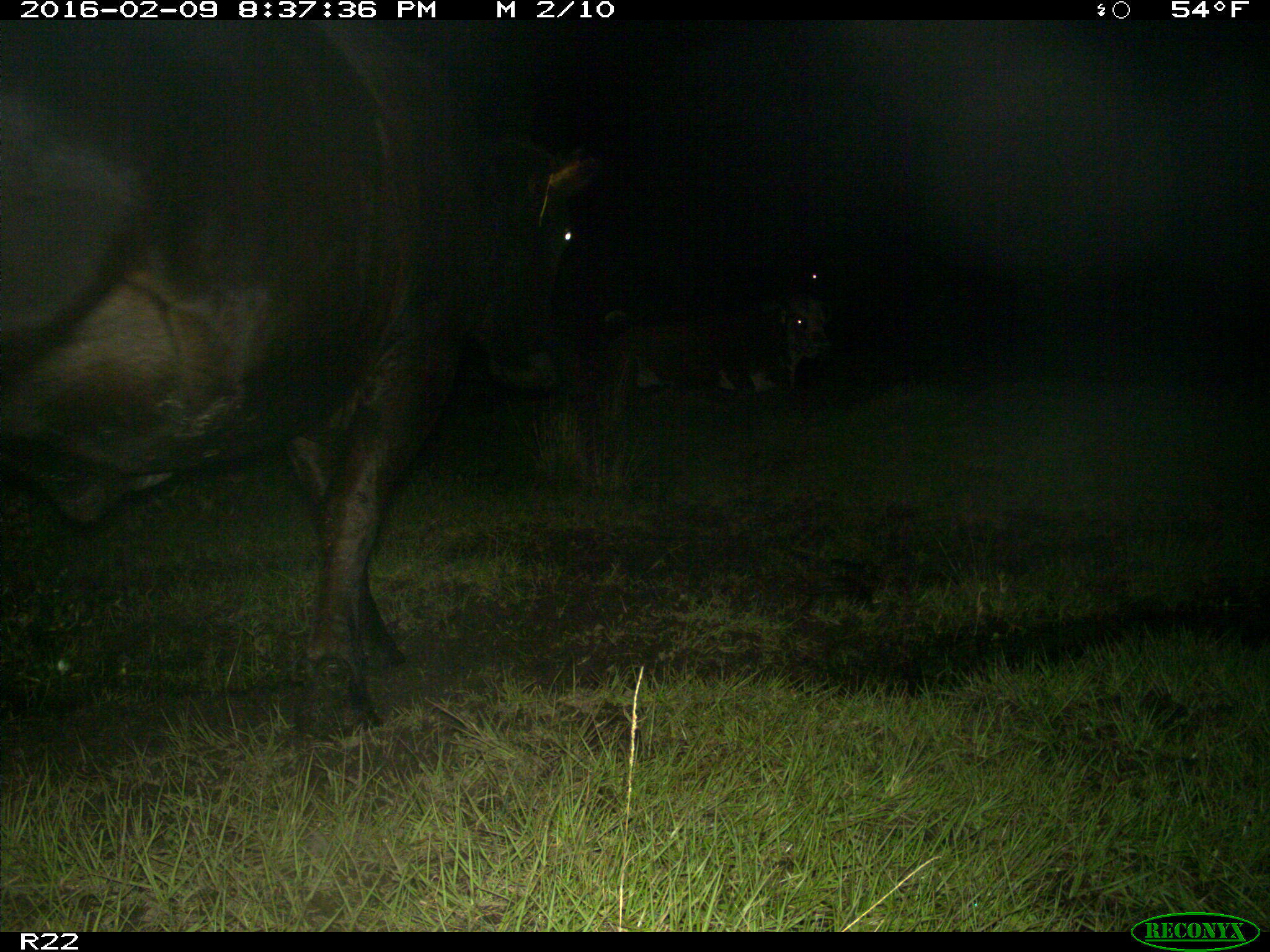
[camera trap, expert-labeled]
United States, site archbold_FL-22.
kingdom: Animalia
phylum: Chordata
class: Mammalia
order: Artiodactyla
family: Bovidae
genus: Bos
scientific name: Bos taurus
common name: domestic cow